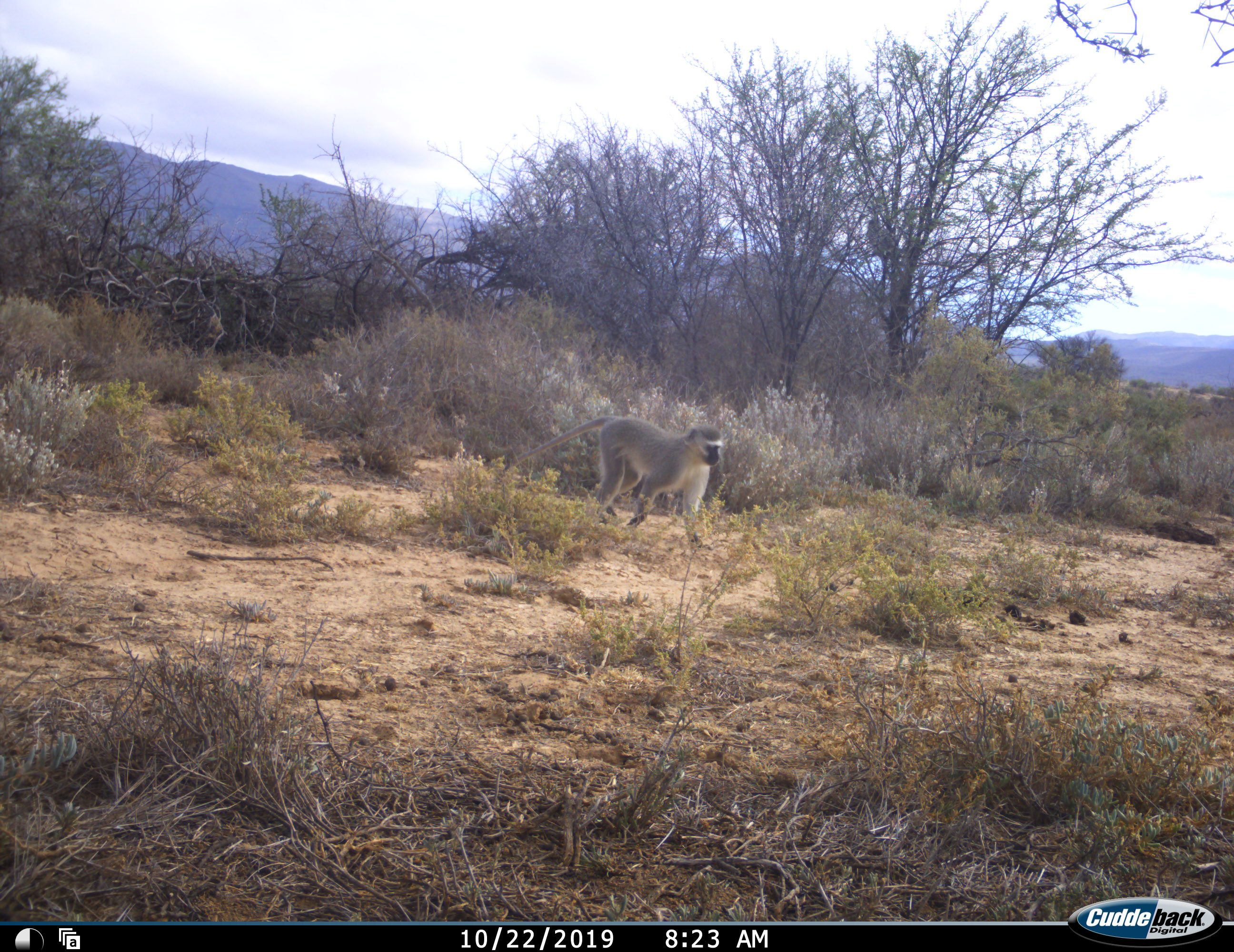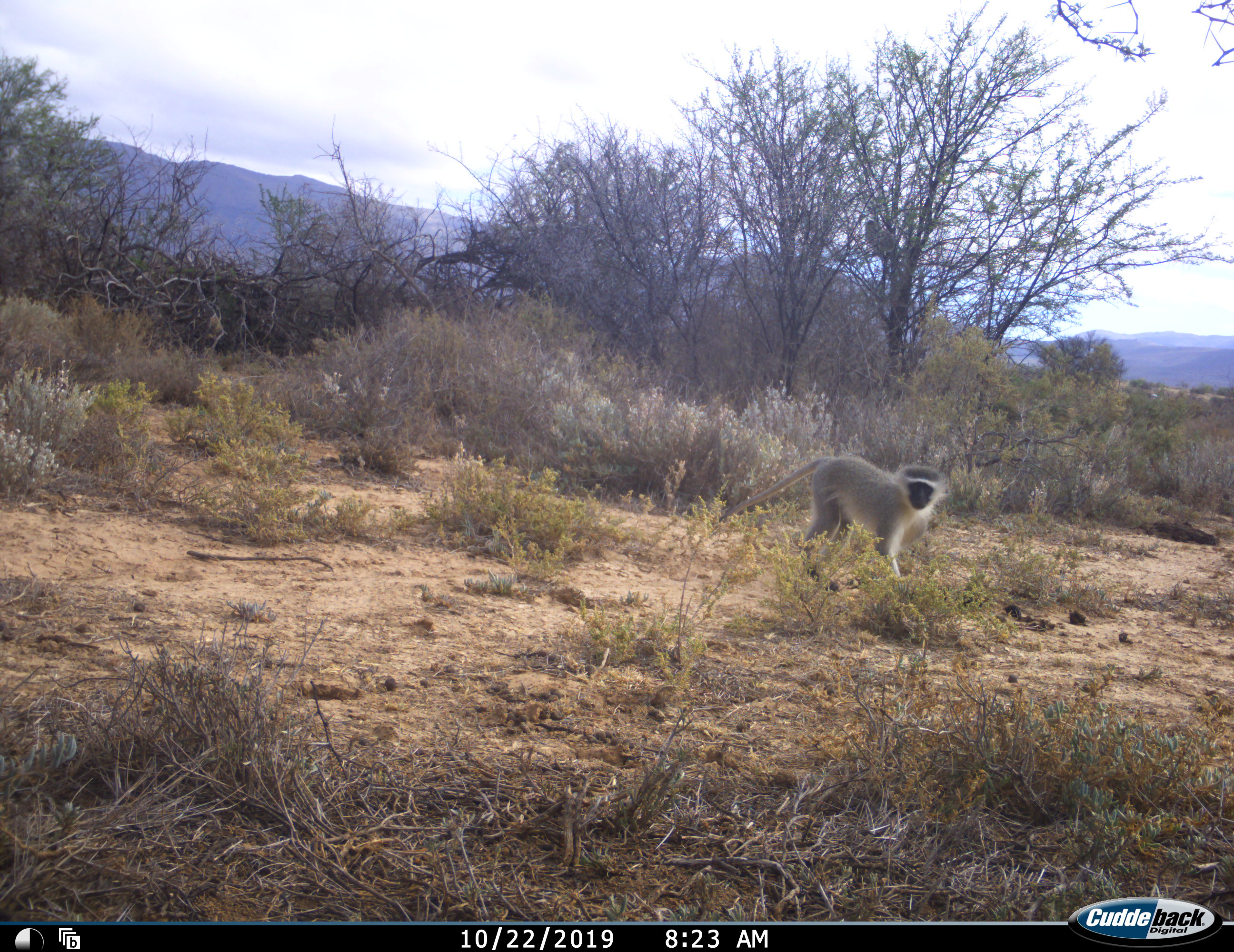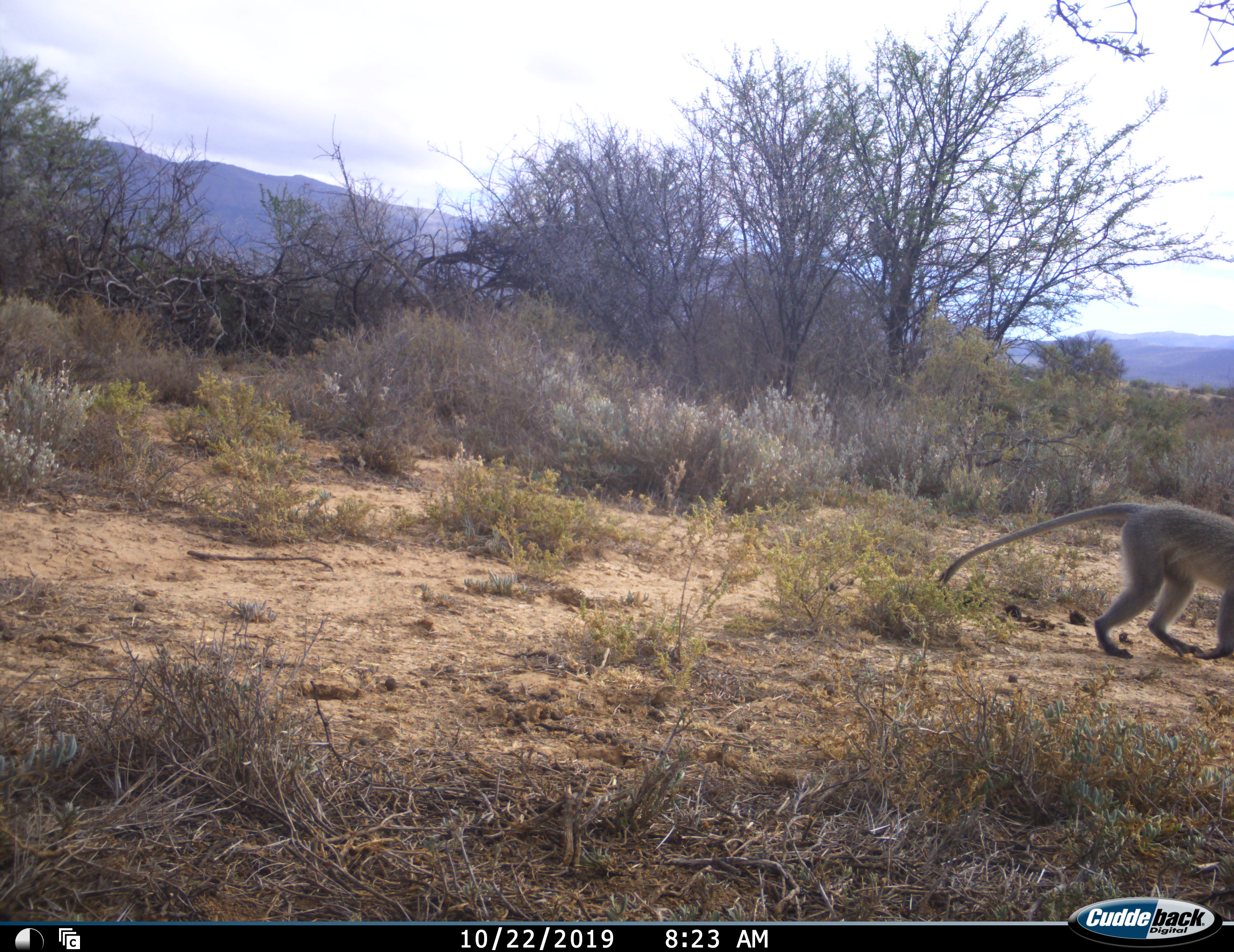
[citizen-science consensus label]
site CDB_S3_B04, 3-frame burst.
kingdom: Animalia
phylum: Chordata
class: Mammalia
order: Primates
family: Cercopithecidae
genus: Chlorocebus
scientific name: Chlorocebus pygerythrus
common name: vervet monkey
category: monkeyvervet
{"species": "monkeyvervet (vervet monkey) (Chlorocebus pygerythrus)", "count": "1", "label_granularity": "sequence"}